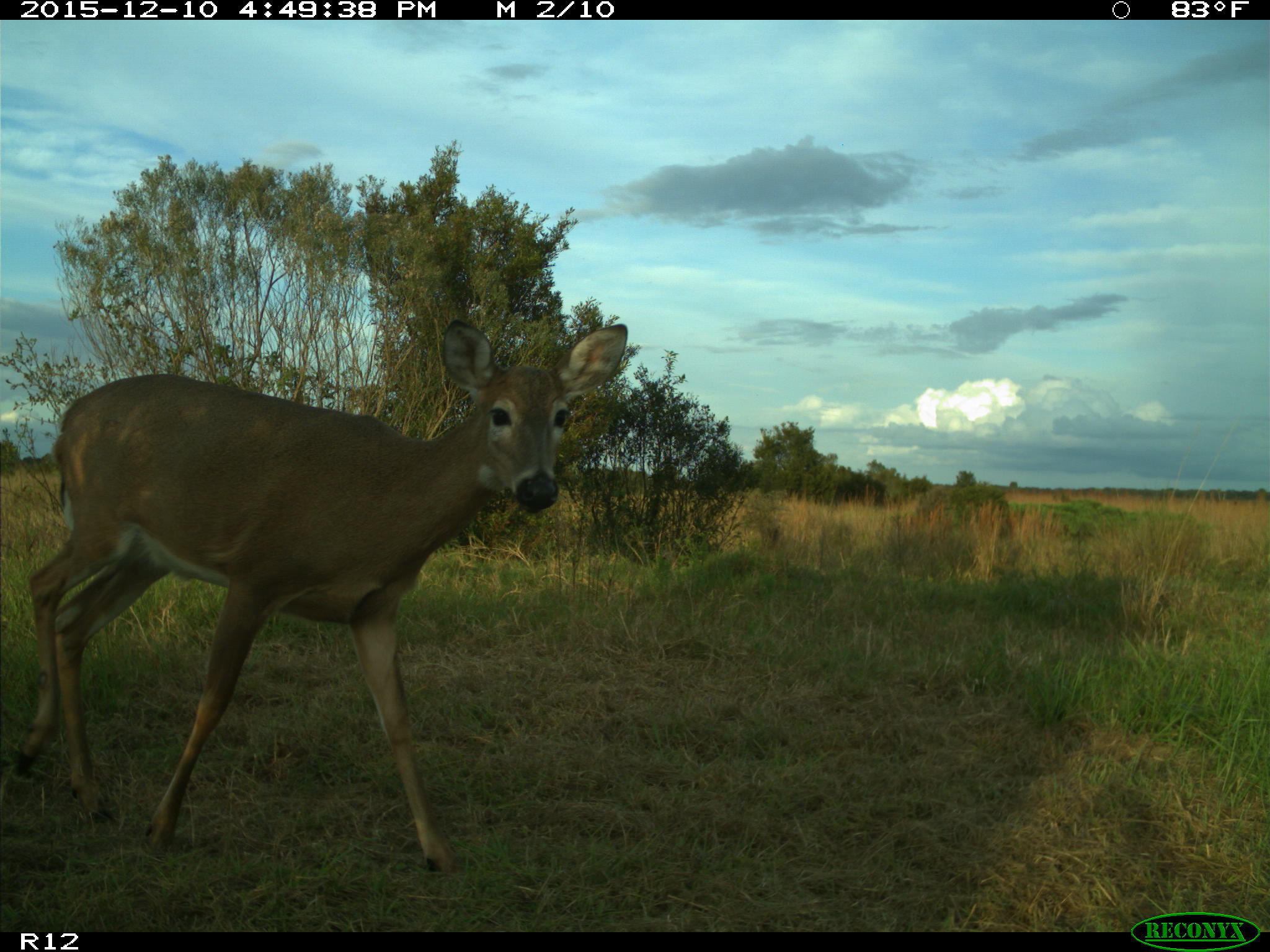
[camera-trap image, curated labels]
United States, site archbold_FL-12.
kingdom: Animalia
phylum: Chordata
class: Mammalia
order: Artiodactyla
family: Cervidae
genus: Odocoileus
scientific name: Odocoileus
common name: deer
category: unidentified deer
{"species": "unidentified deer (deer) (Odocoileus)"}